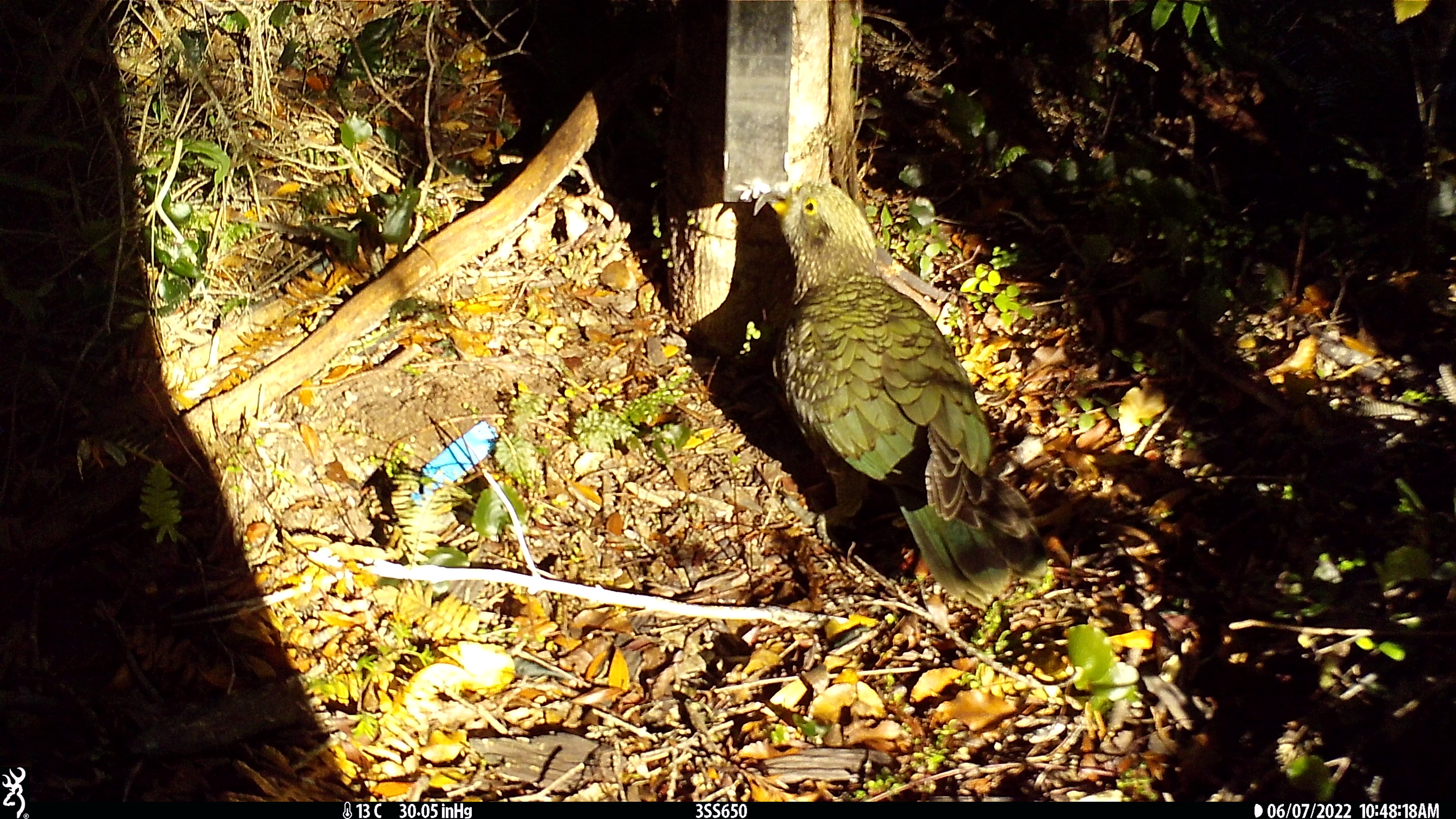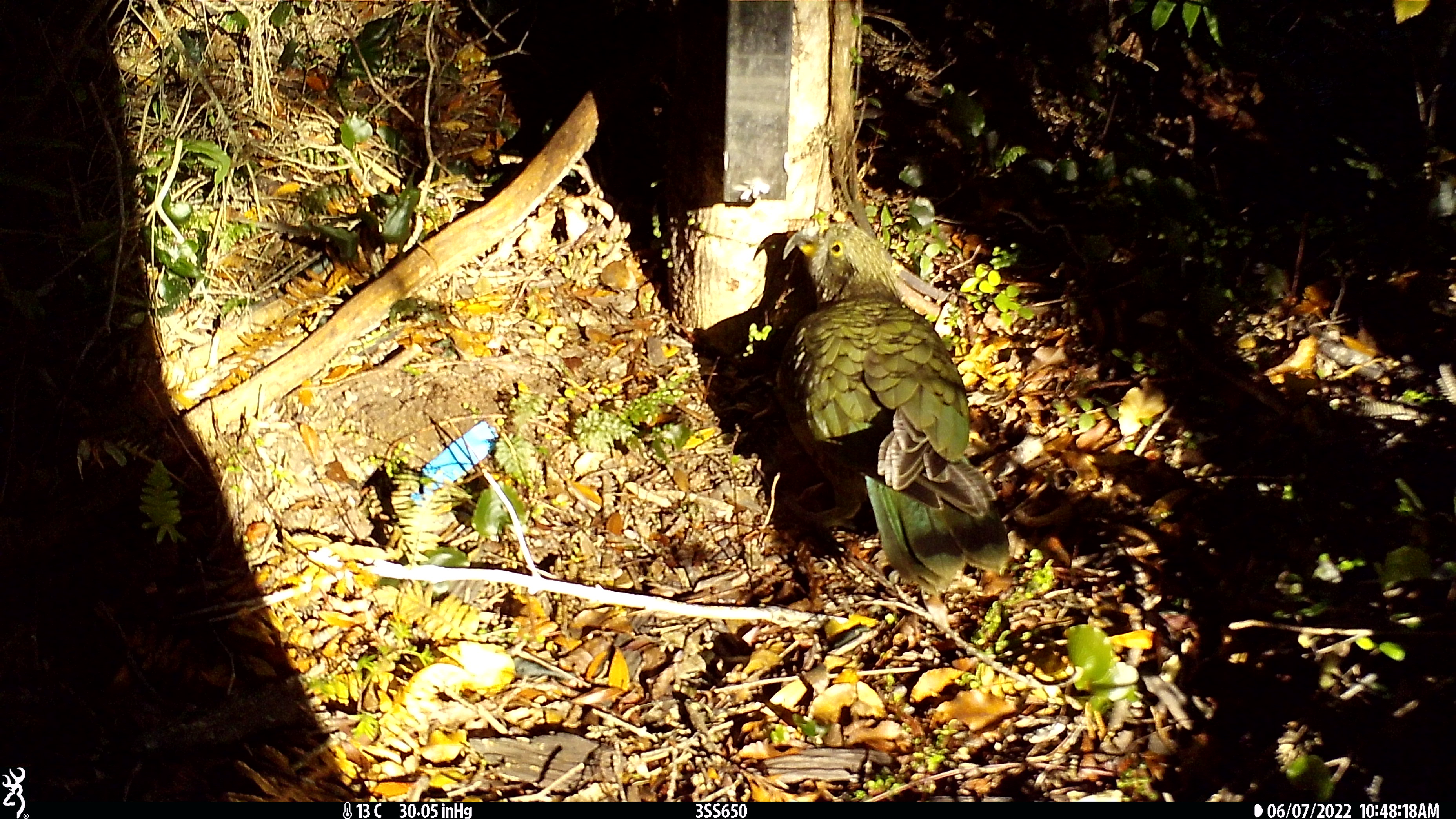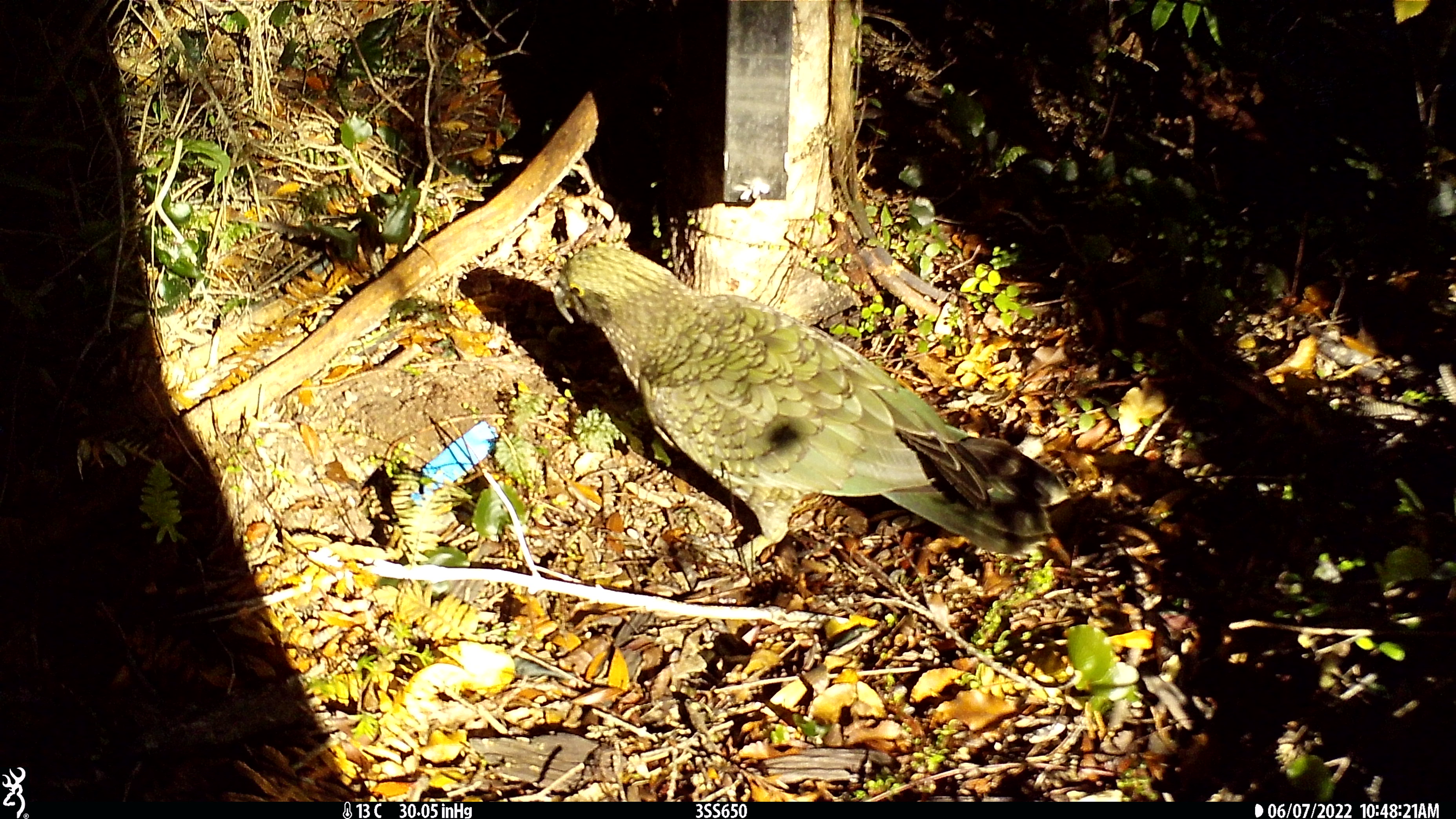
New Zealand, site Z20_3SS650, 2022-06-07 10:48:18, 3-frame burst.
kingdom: Animalia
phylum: Chordata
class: Aves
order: Psittaciformes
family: Strigopidae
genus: Nestor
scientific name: Nestor notabilis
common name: kea